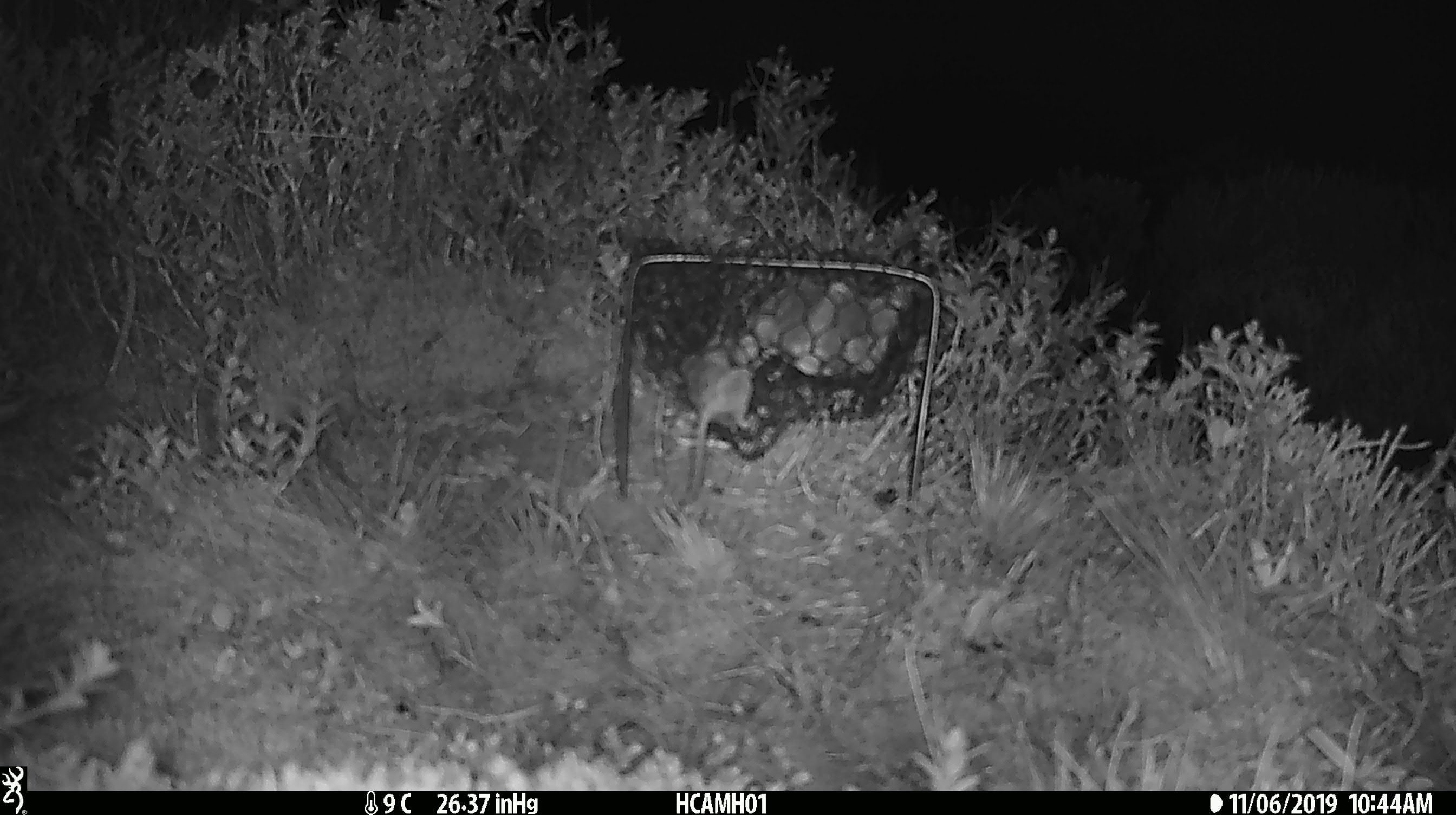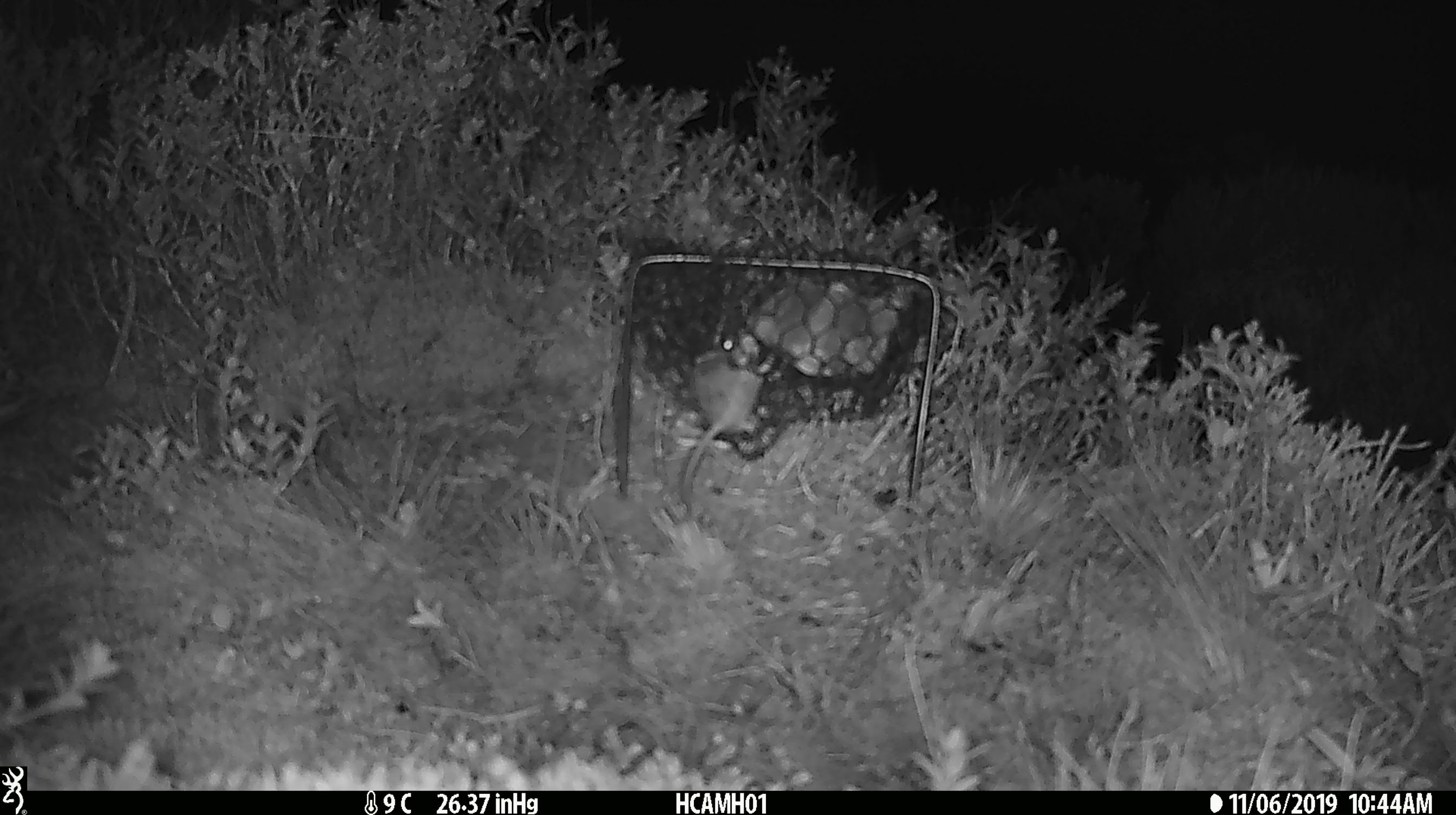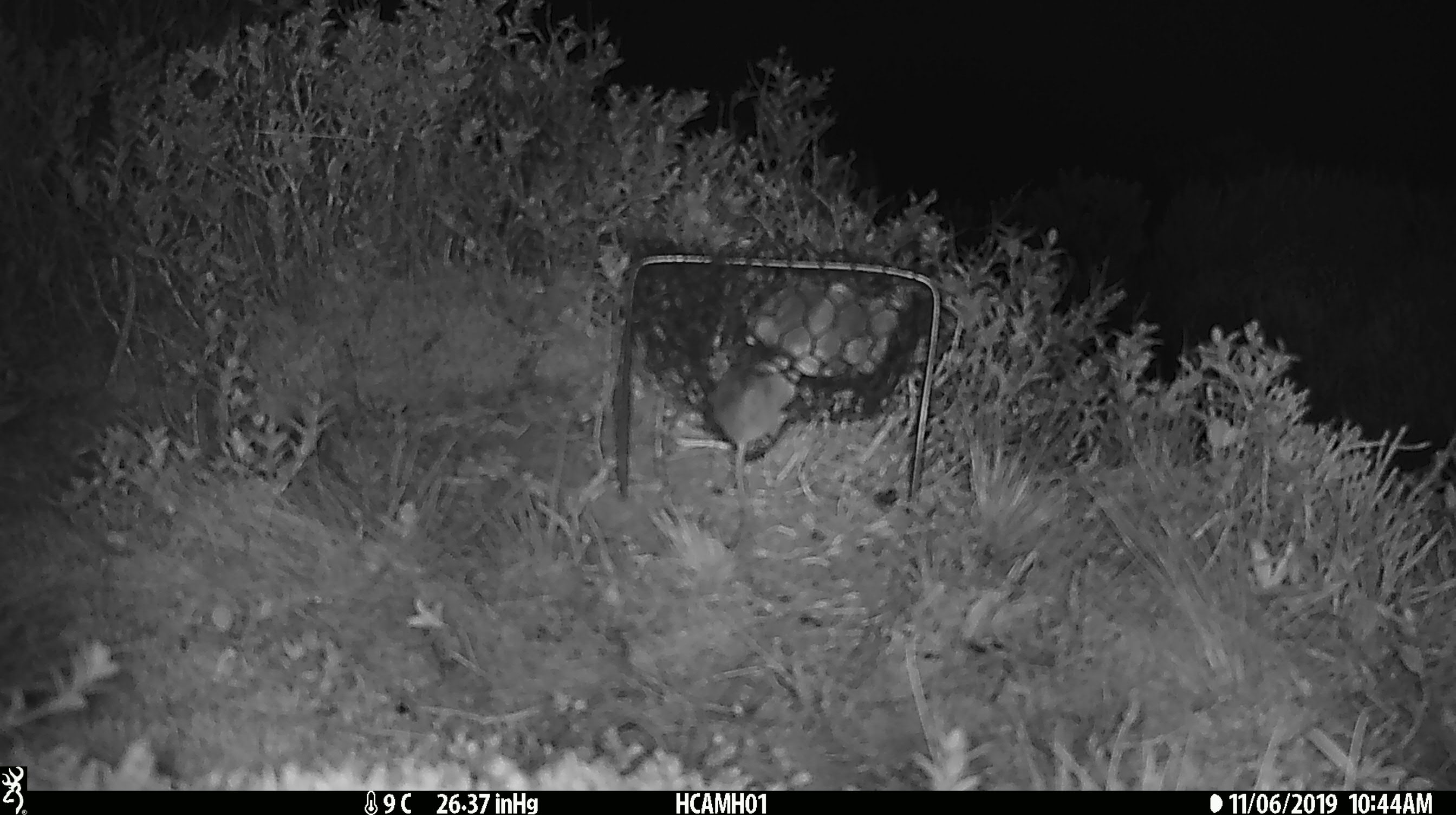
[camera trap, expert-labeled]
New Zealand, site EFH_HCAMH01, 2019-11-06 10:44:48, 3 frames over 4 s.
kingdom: Animalia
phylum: Chordata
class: Mammalia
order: Rodentia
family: Muridae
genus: Mus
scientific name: Mus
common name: mouse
Mouse (Mus).